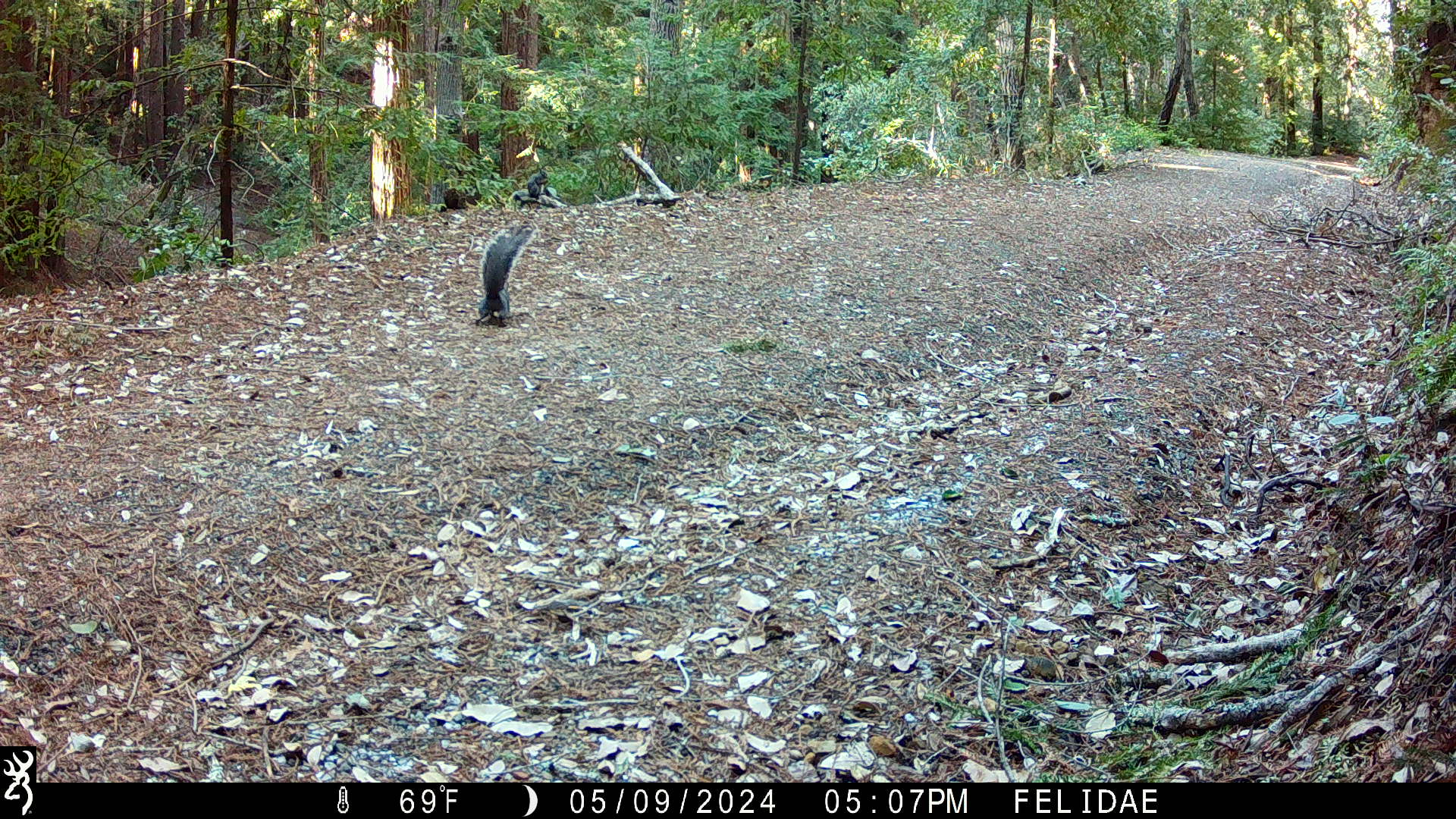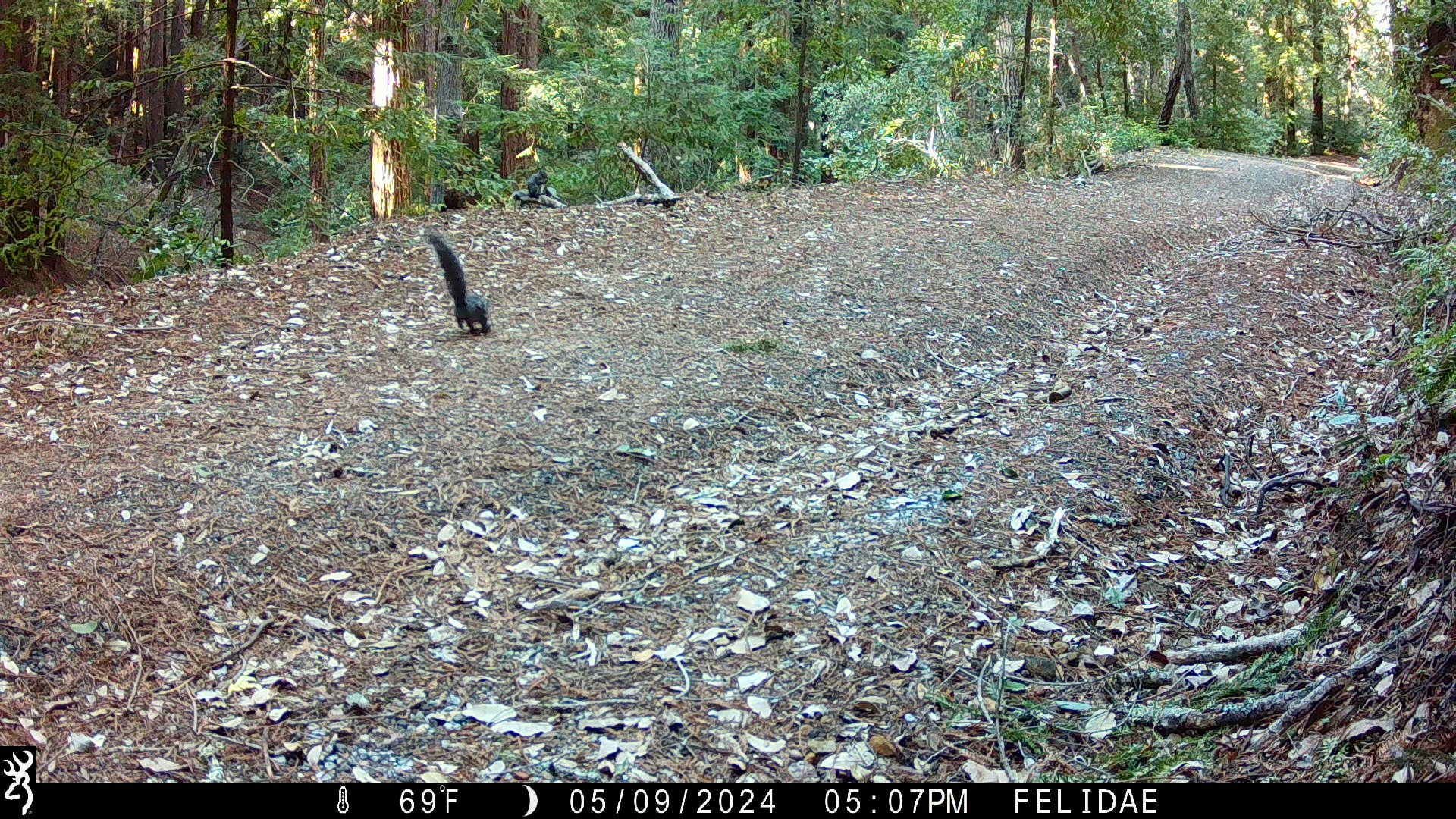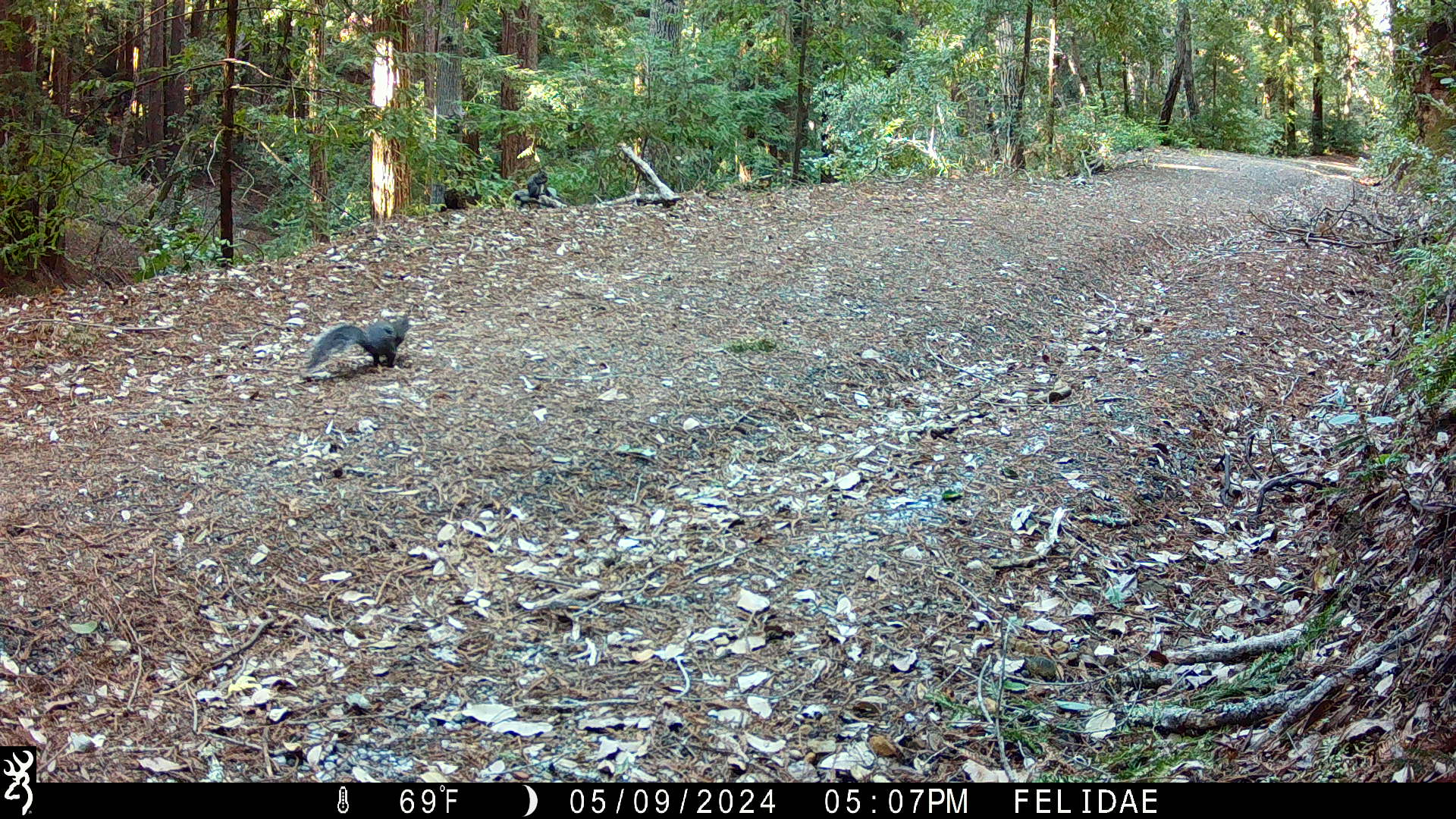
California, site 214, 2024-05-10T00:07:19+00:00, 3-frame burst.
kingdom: Animalia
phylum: Chordata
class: Mammalia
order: Rodentia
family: Sciuridae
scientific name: Sciuridae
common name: squirrel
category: unknown squirrel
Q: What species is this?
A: Unknown squirrel (squirrel) (Sciuridae).